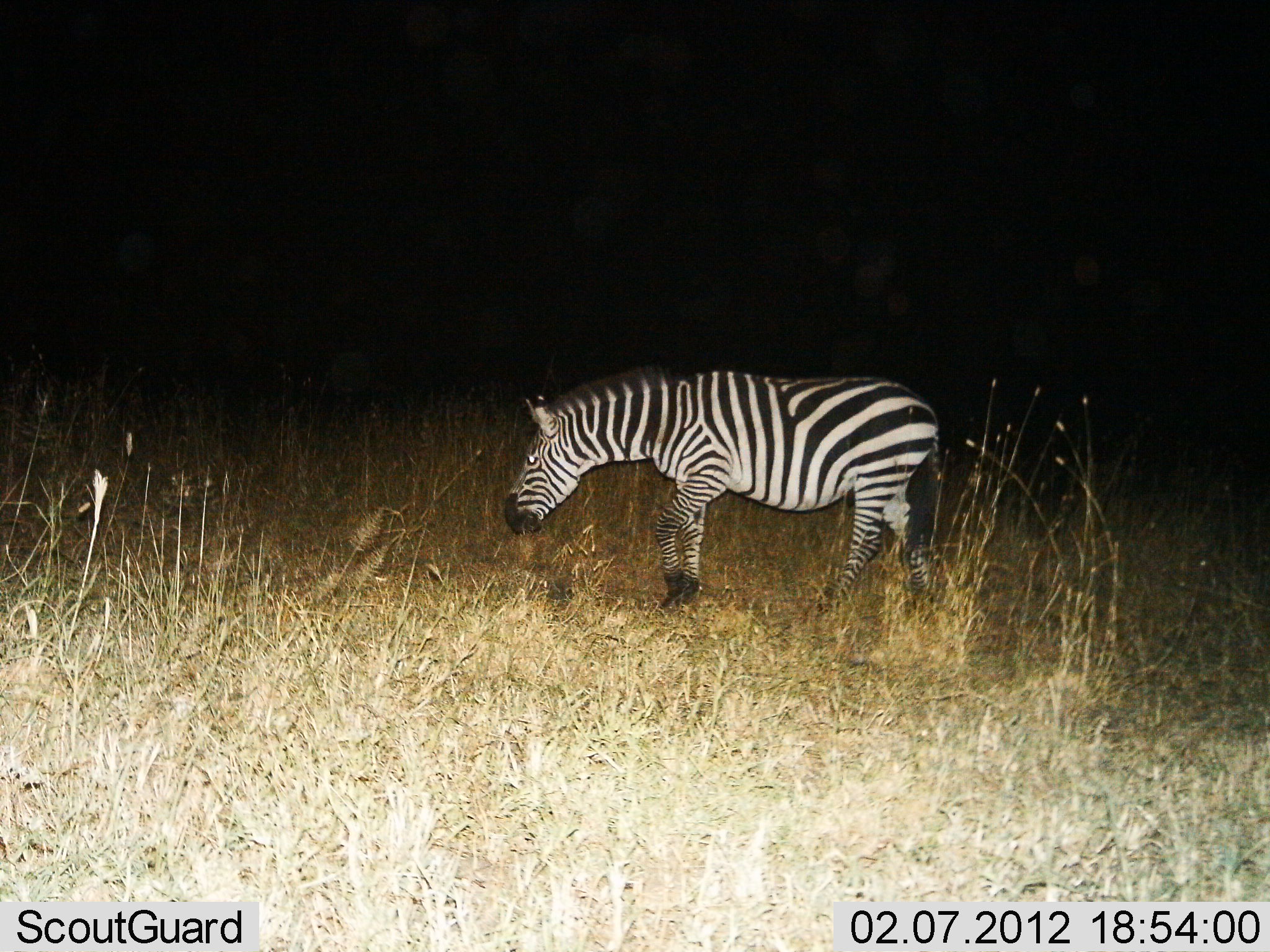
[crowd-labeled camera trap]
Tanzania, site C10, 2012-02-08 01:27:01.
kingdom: Animalia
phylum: Chordata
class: Mammalia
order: Perissodactyla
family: Equidae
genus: Equus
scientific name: Equus quagga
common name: plains zebra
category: zebra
Zebra (plains zebra) (Equus quagga), count 1. Behavior (volunteer vote fractions): standing 32%, resting 0%, moving 55%, interacting 0%. Young present (vote fraction): 0%. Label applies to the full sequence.